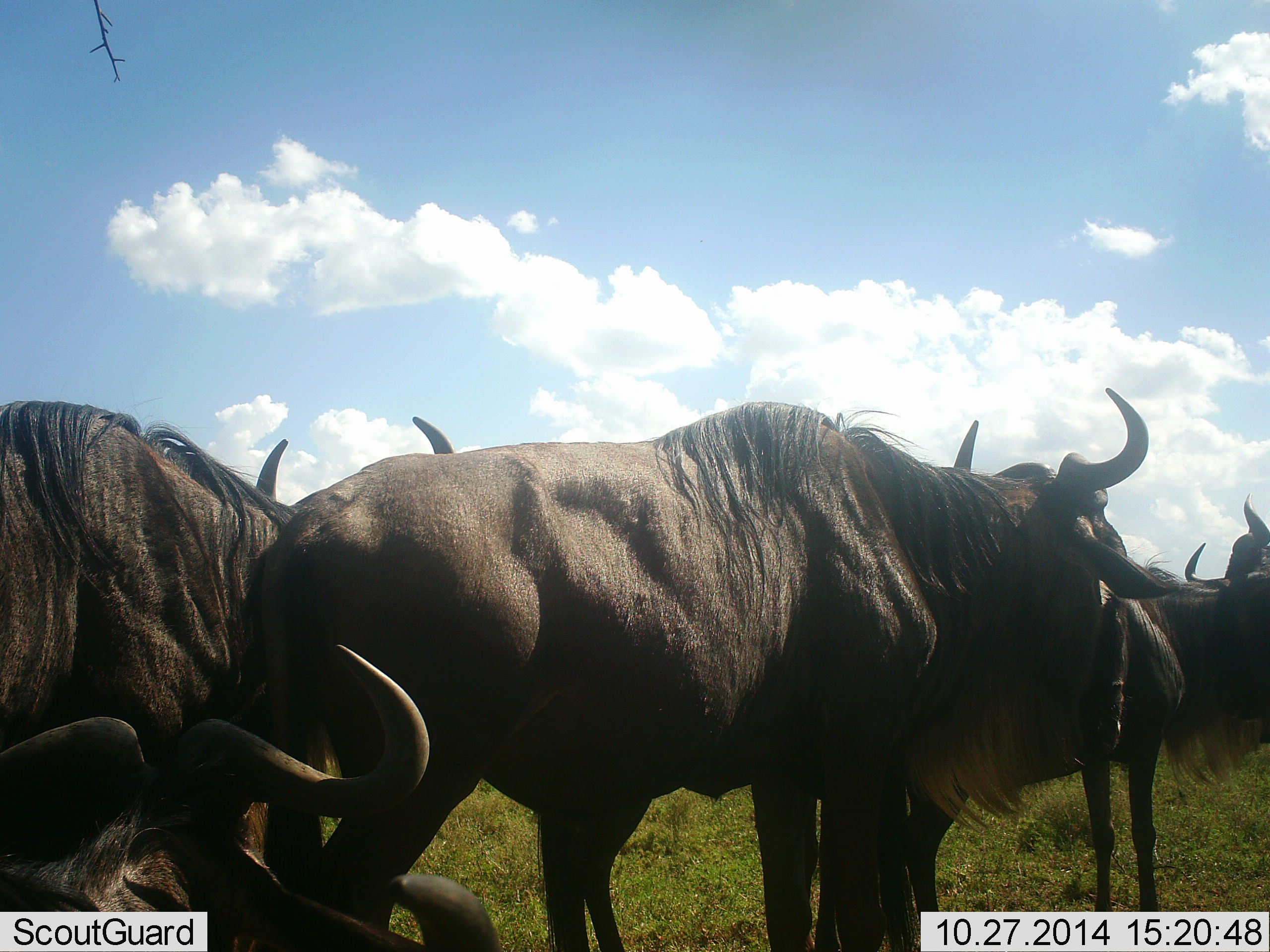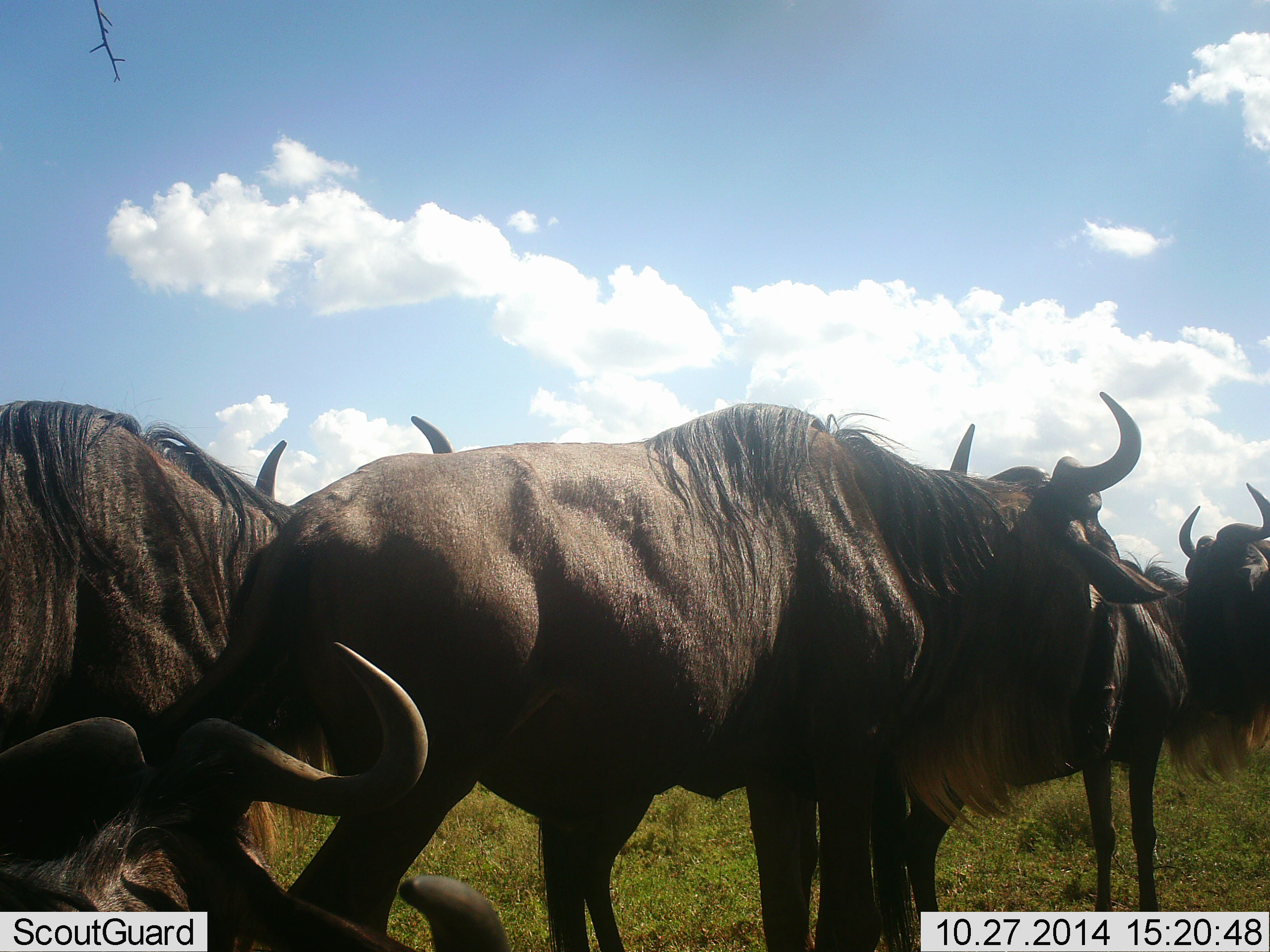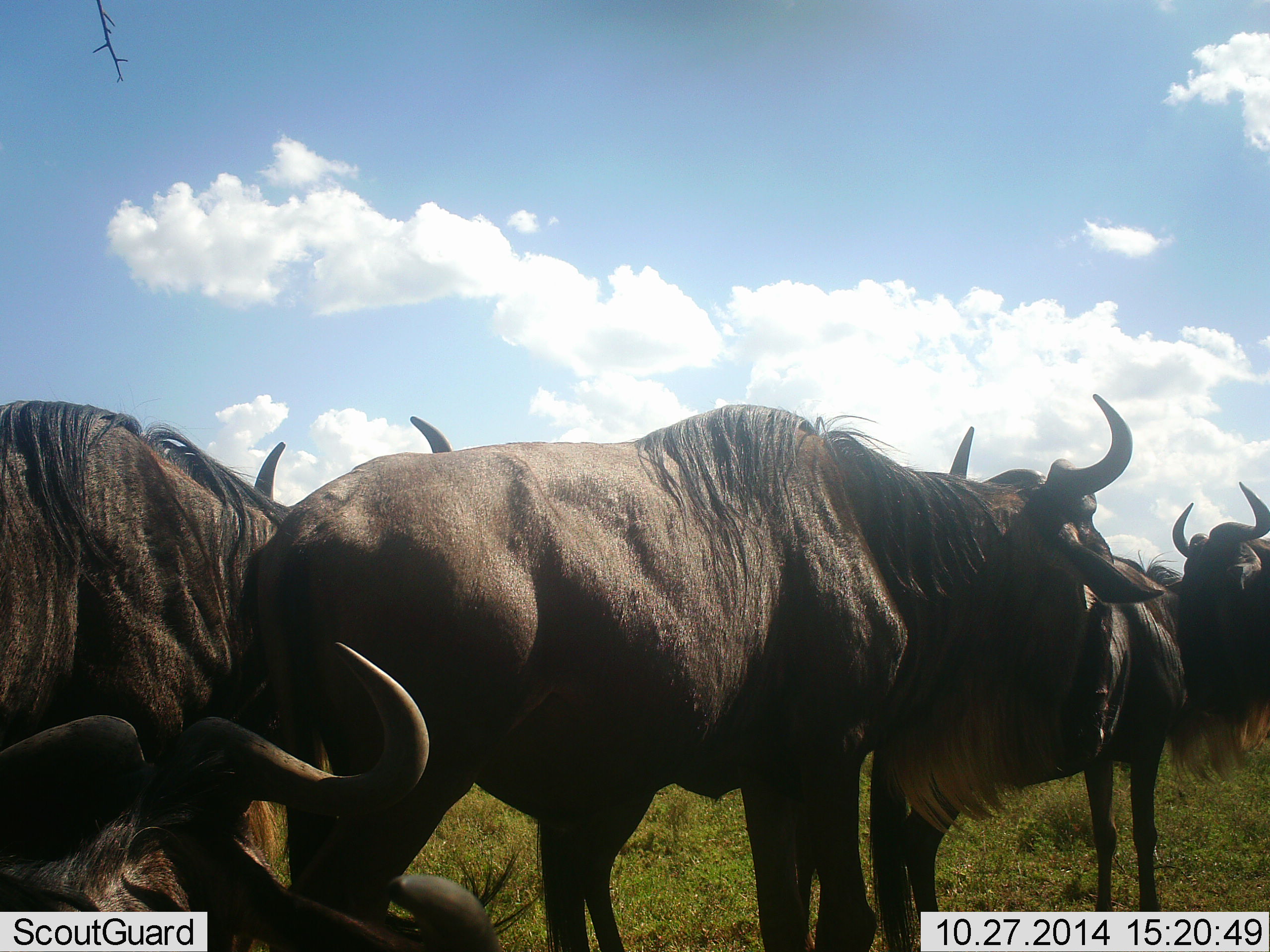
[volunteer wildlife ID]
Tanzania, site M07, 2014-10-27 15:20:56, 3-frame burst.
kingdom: Animalia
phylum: Chordata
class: Mammalia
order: Artiodactyla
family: Bovidae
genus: Connochaetes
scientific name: Connochaetes taurinus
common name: blue wildebeest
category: wildebeest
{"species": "wildebeest (blue wildebeest) (Connochaetes taurinus)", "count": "5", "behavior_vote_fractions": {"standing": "70%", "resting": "20%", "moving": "40%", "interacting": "10%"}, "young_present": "10%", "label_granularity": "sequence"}